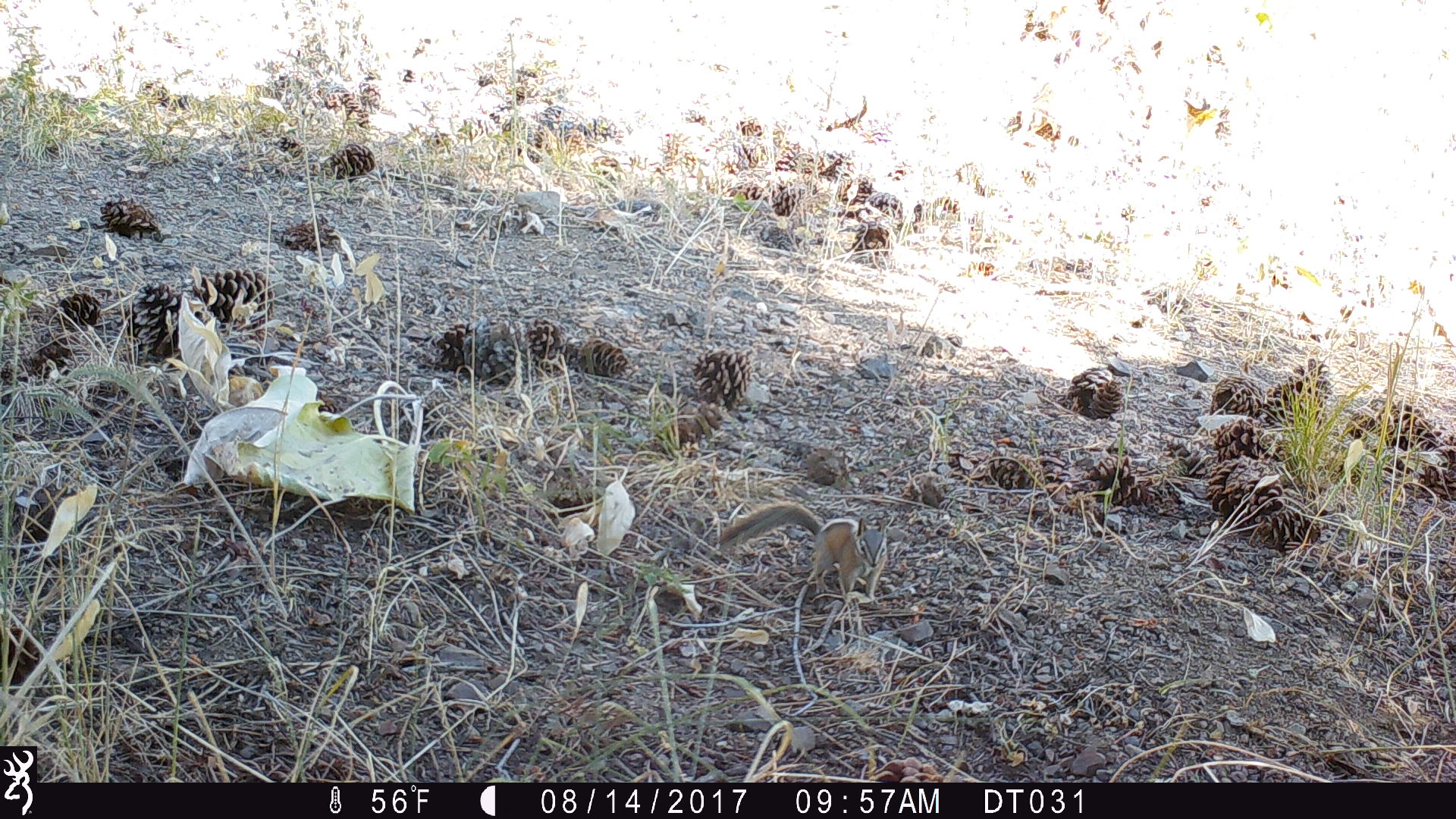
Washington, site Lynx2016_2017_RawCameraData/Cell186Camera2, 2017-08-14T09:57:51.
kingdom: Animalia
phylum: Chordata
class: Mammalia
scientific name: Mammalia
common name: small mammal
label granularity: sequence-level